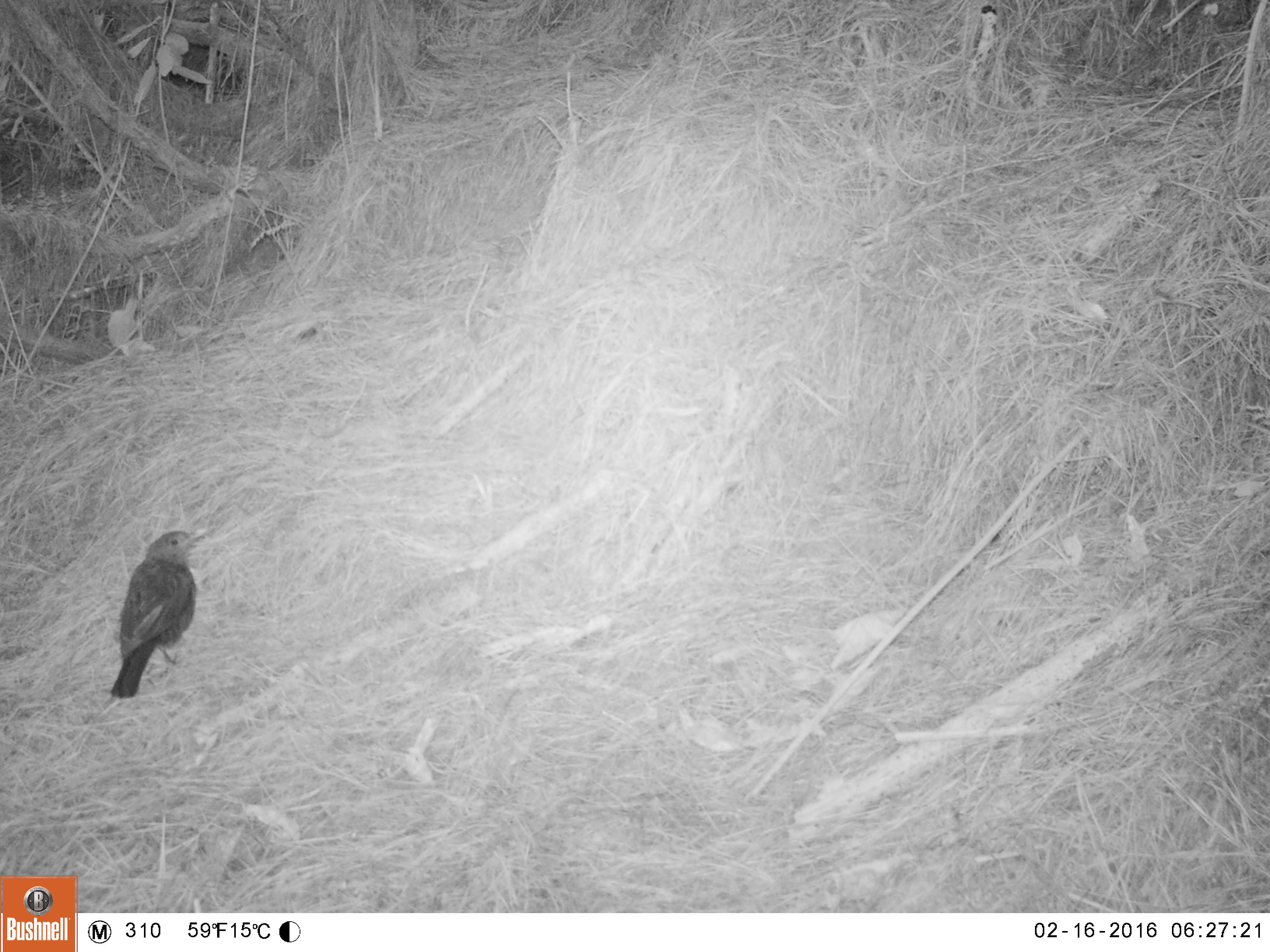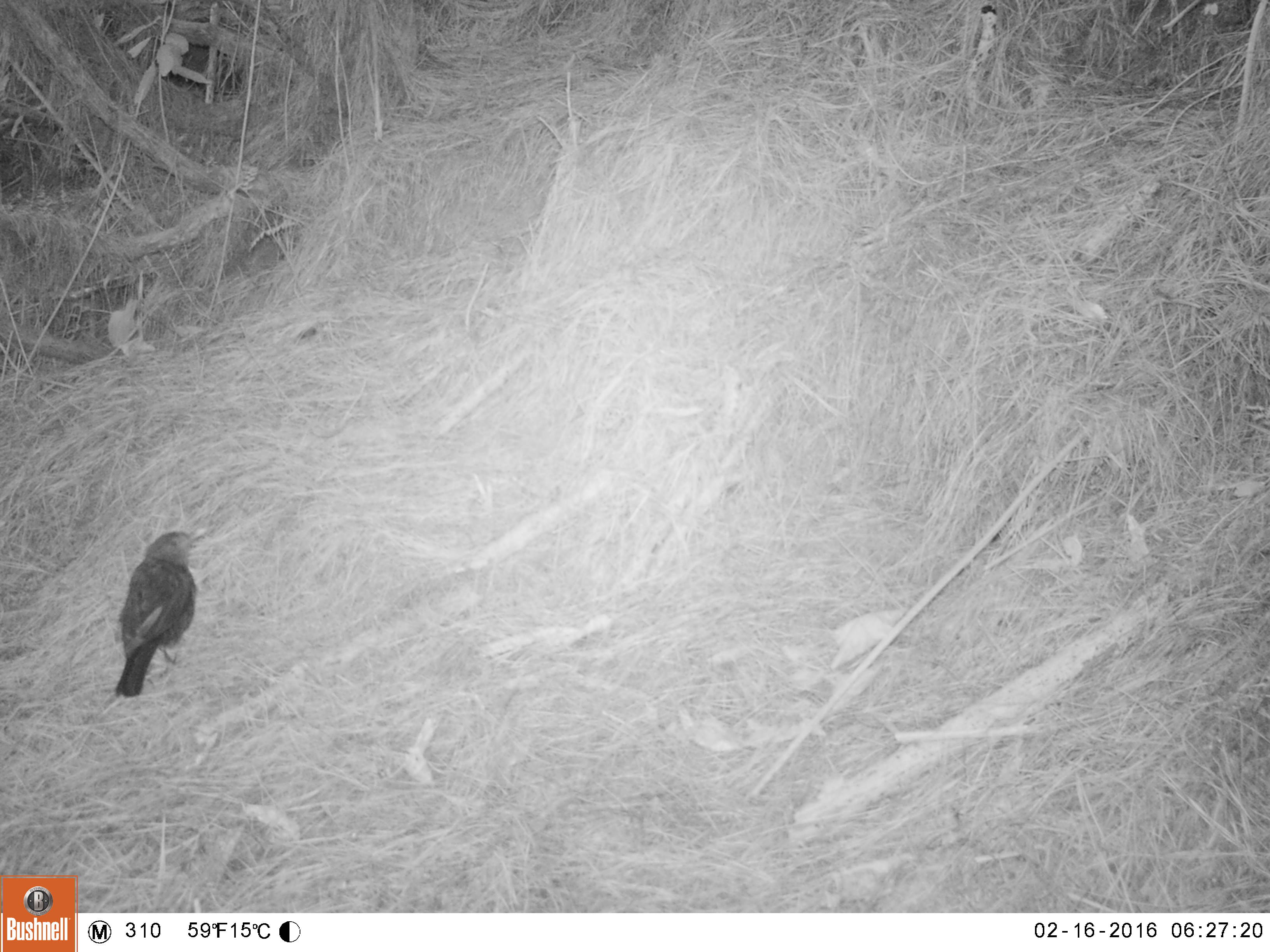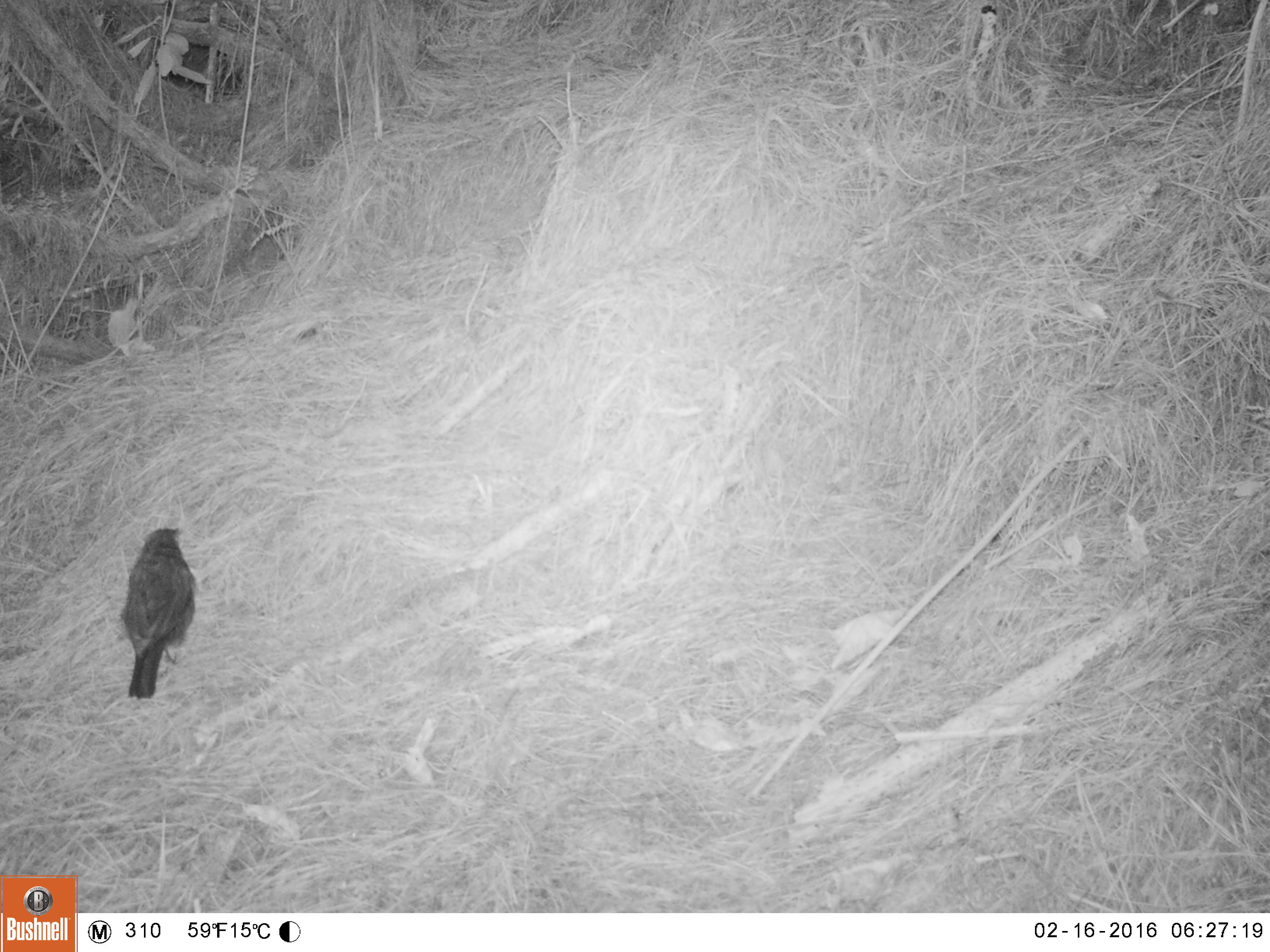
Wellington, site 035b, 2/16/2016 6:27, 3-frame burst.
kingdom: Animalia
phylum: Chordata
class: Aves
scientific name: Aves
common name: bird